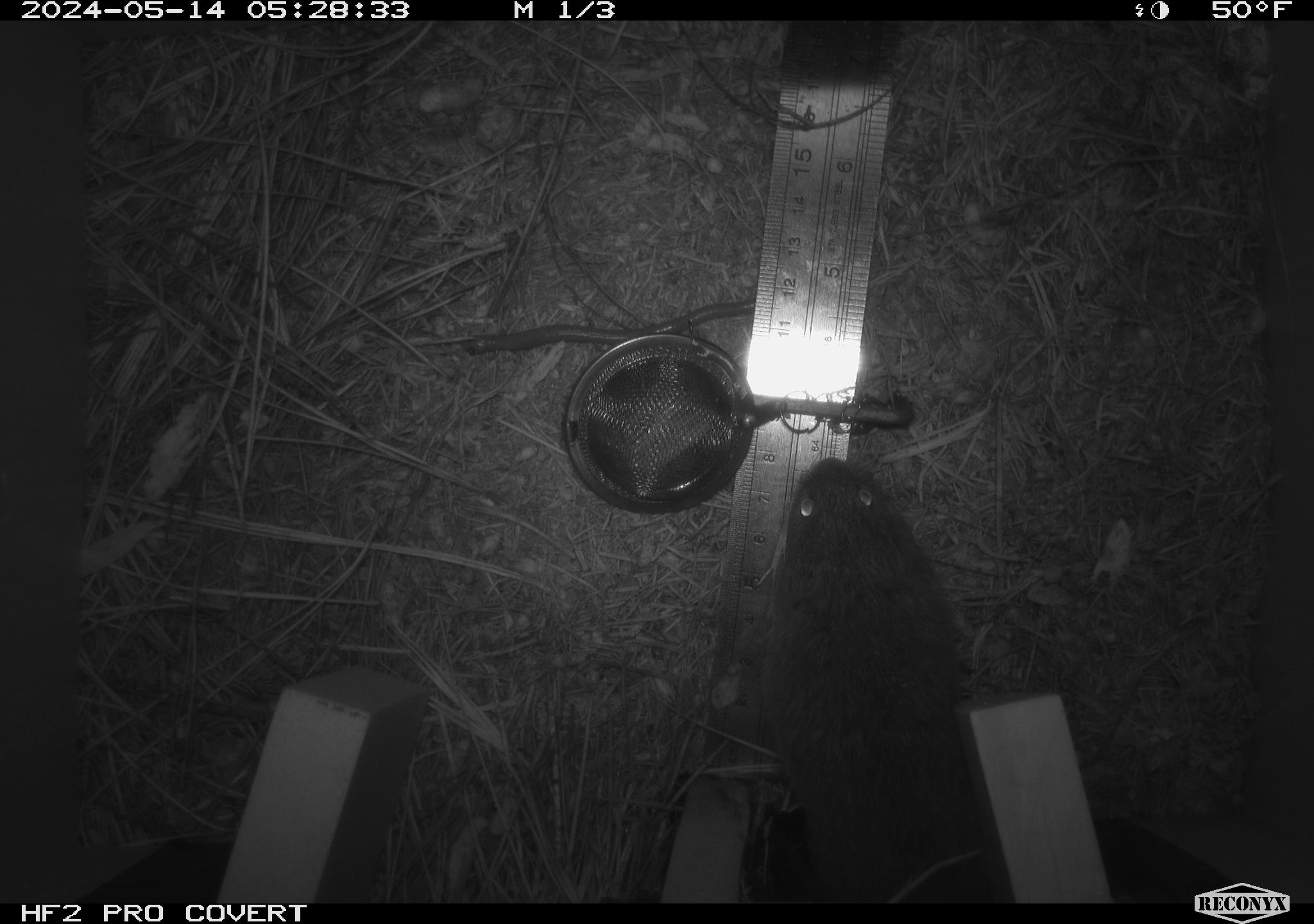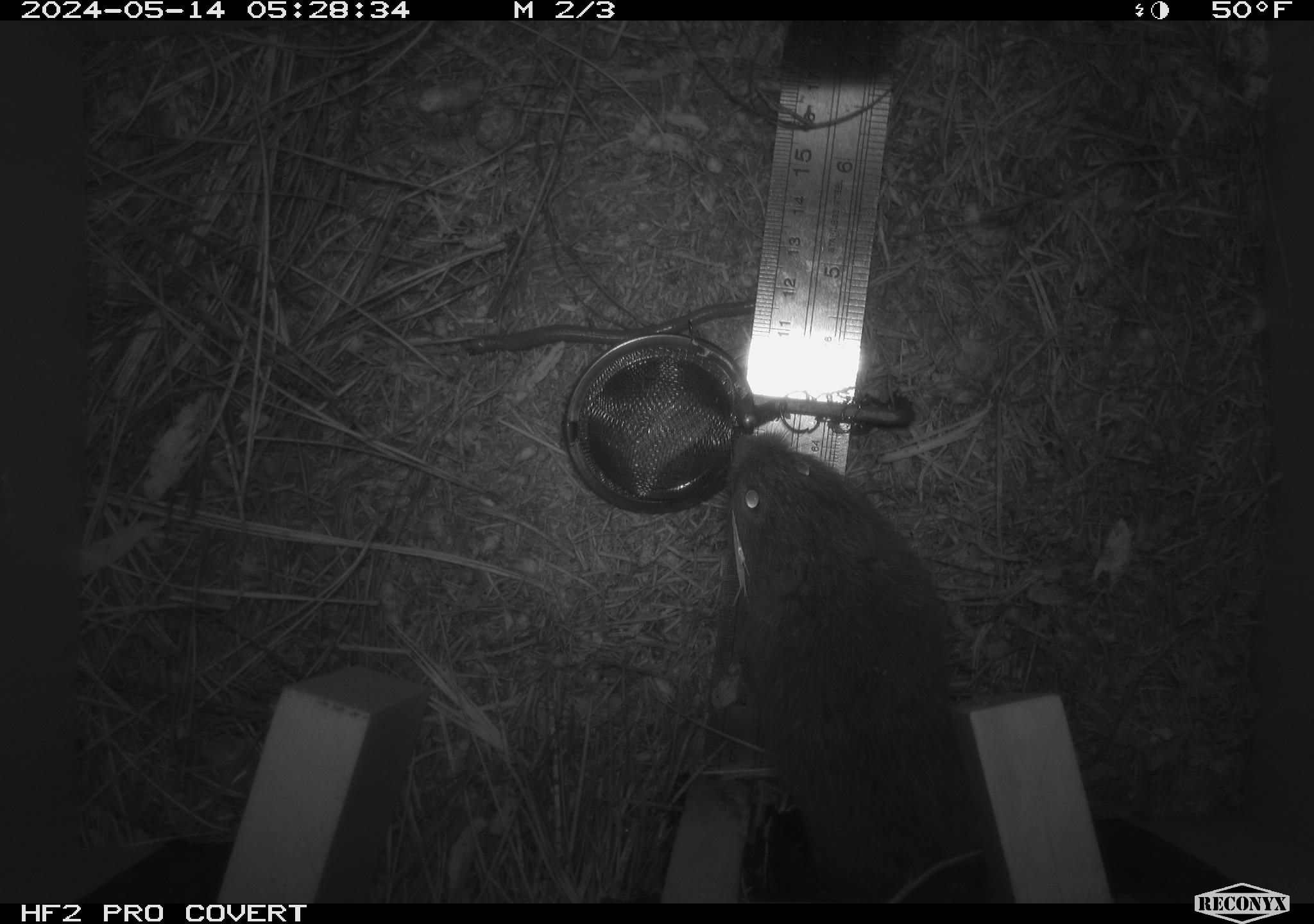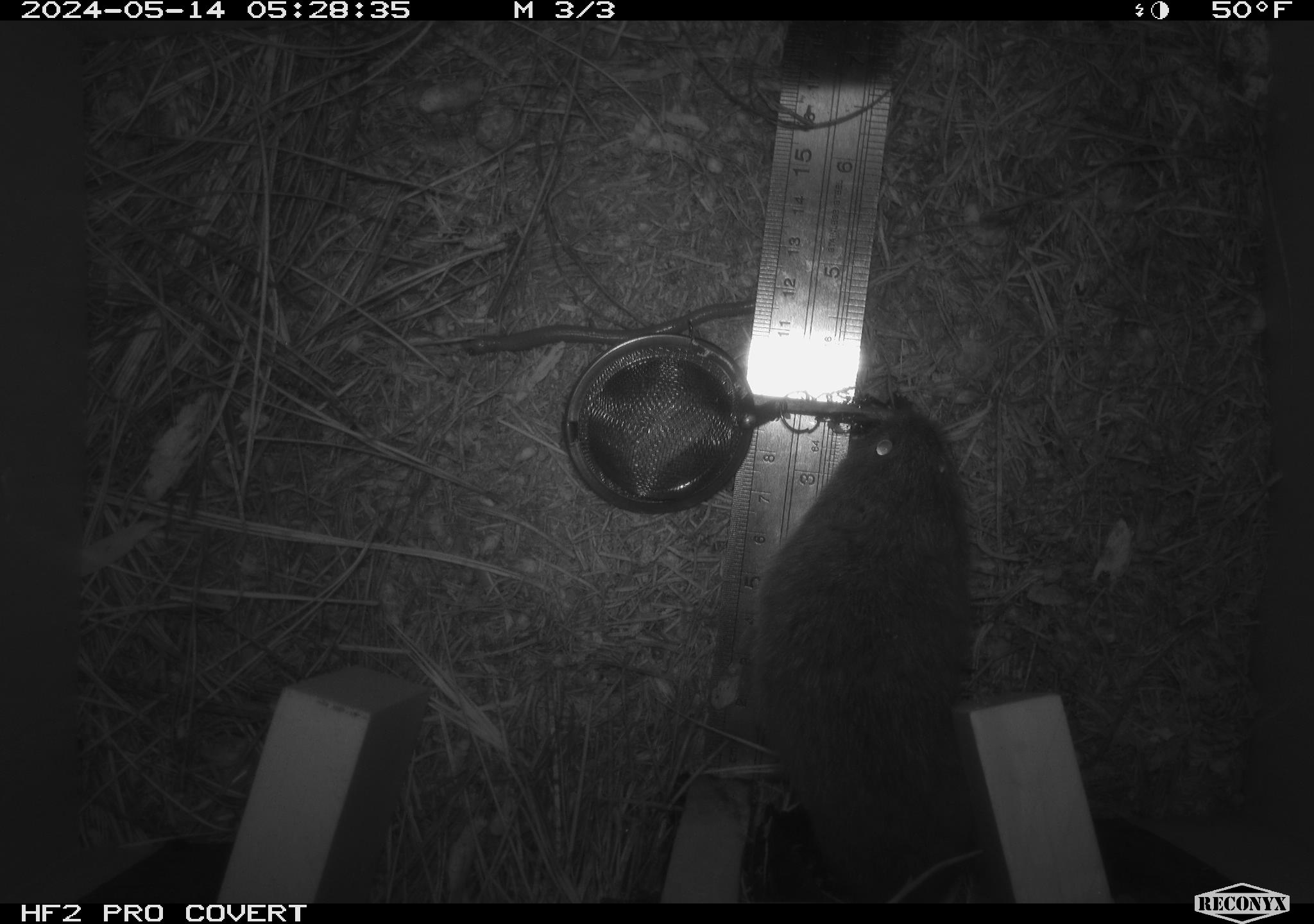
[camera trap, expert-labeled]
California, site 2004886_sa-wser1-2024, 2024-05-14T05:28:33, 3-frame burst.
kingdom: Animalia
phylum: Chordata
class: Mammalia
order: Rodentia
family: Cricetidae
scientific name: Arvicolinae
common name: voles, lemmings, and muskrats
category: arvicolinae subfamily